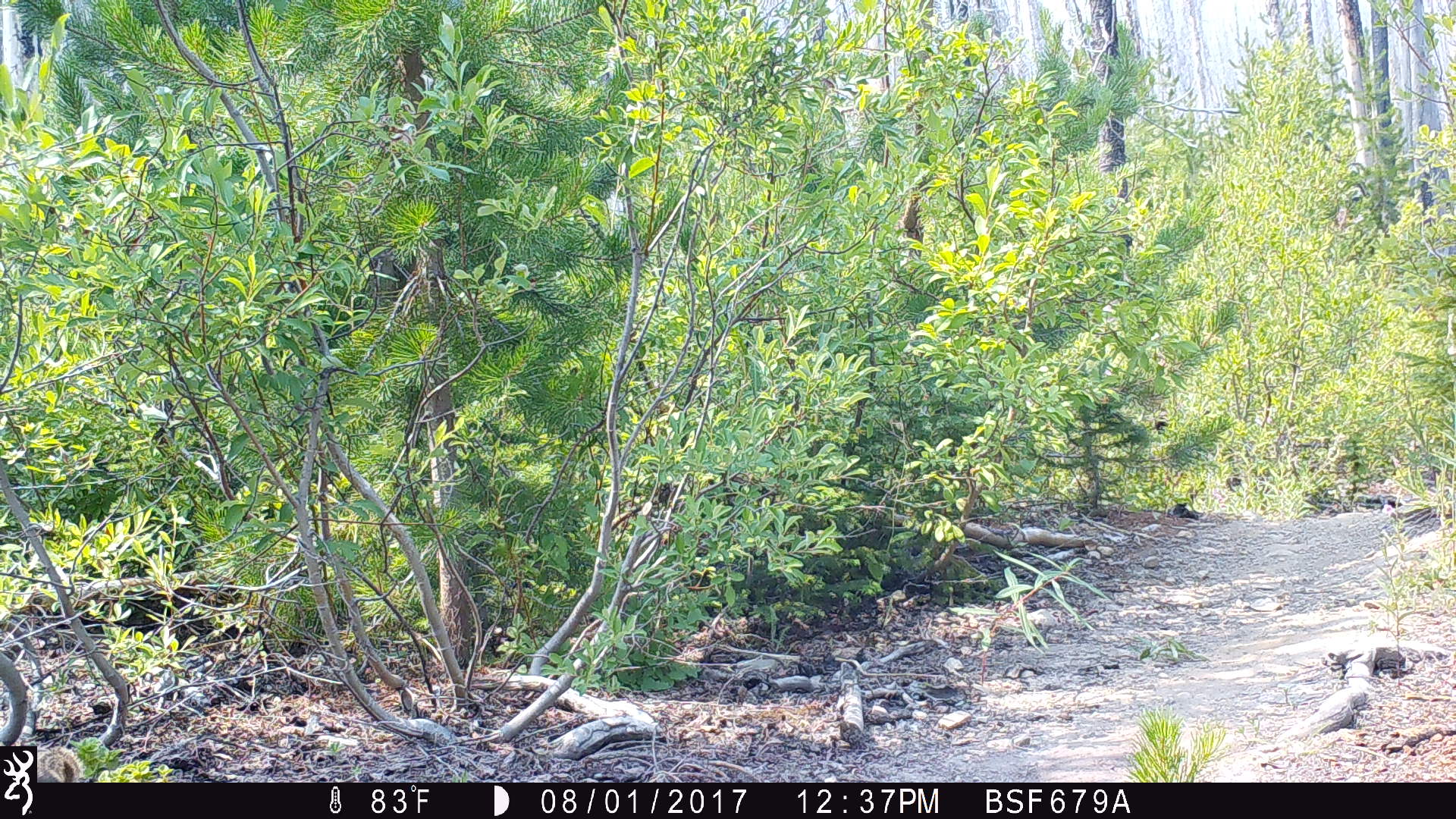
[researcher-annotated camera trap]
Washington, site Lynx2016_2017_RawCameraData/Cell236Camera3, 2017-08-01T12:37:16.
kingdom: Animalia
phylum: Chordata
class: Mammalia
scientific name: Mammalia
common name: small mammal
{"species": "small mammal (Mammalia)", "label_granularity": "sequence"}